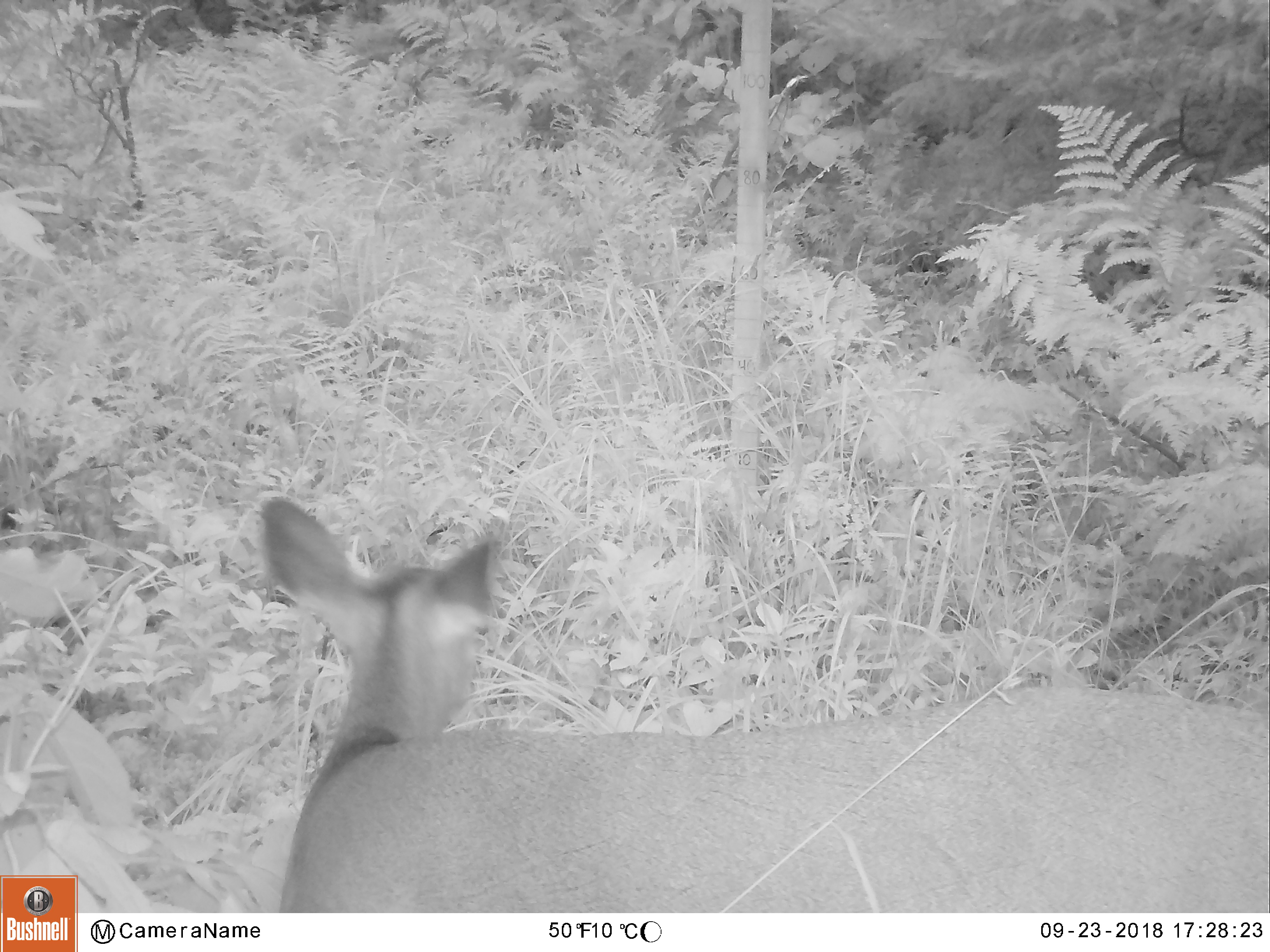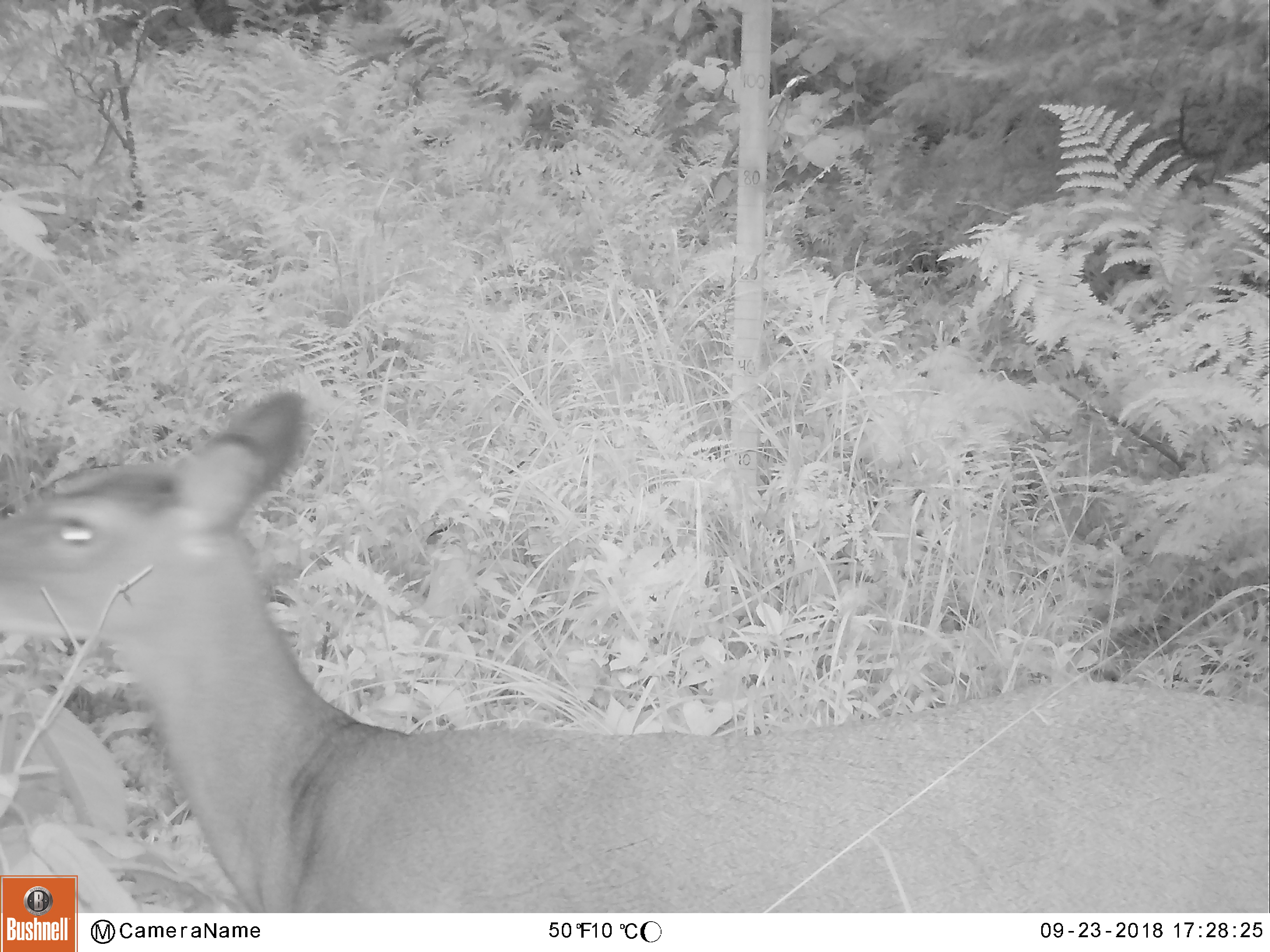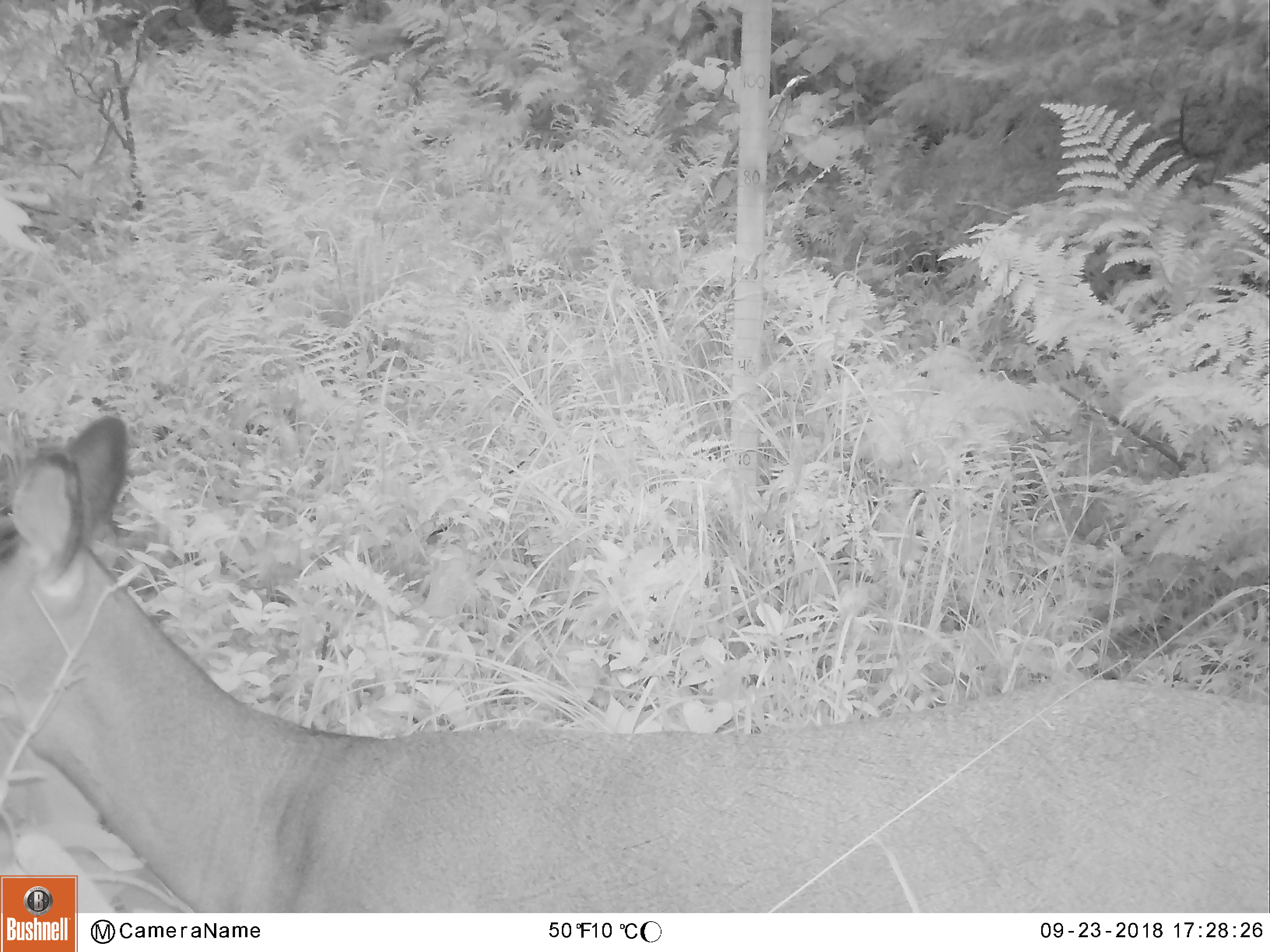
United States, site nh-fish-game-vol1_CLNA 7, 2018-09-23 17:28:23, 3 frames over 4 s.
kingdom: Animalia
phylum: Chordata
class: Mammalia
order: Artiodactyla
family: Cervidae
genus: Odocoileus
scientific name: Odocoileus virginianus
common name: white-tailed deer